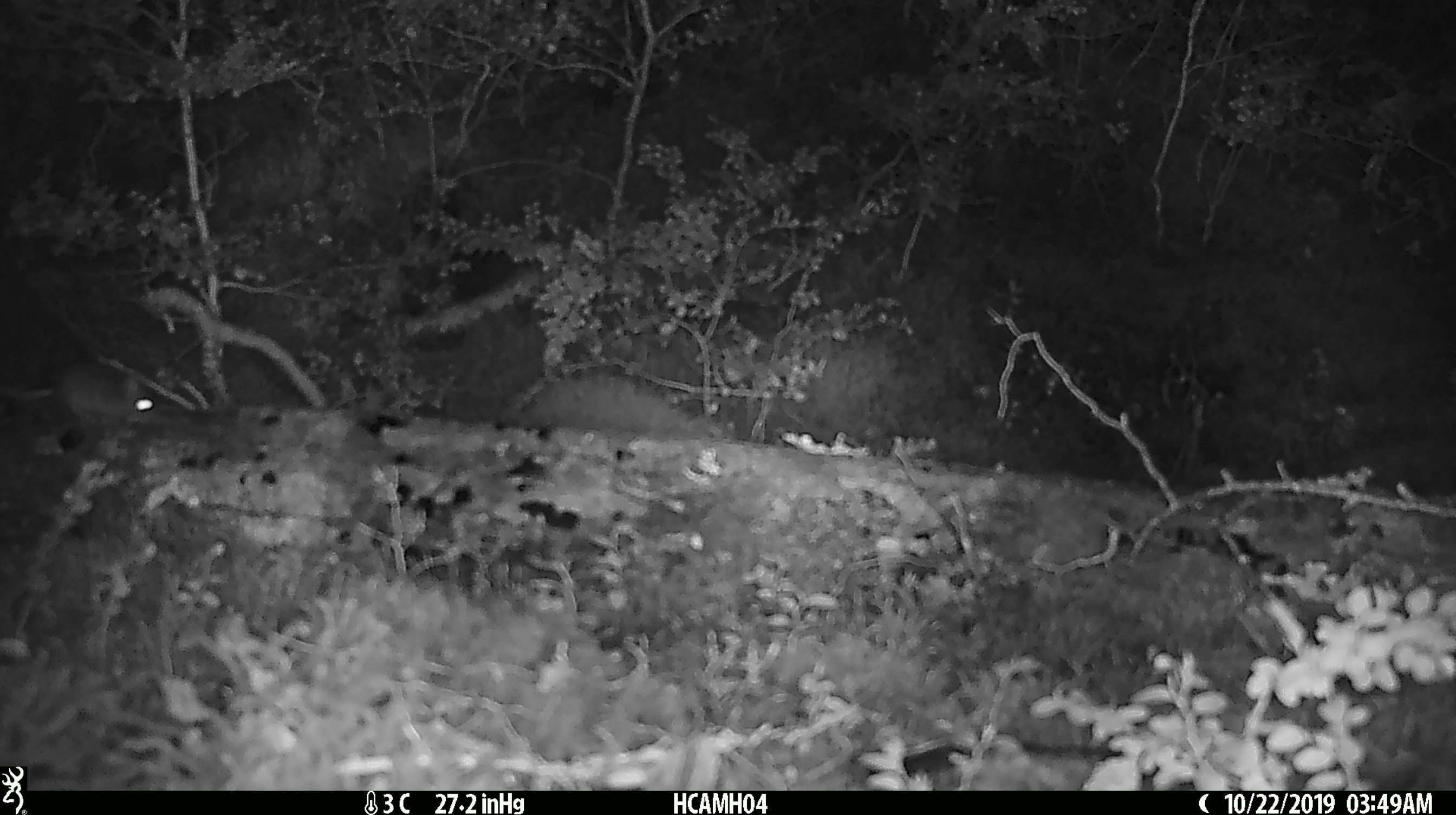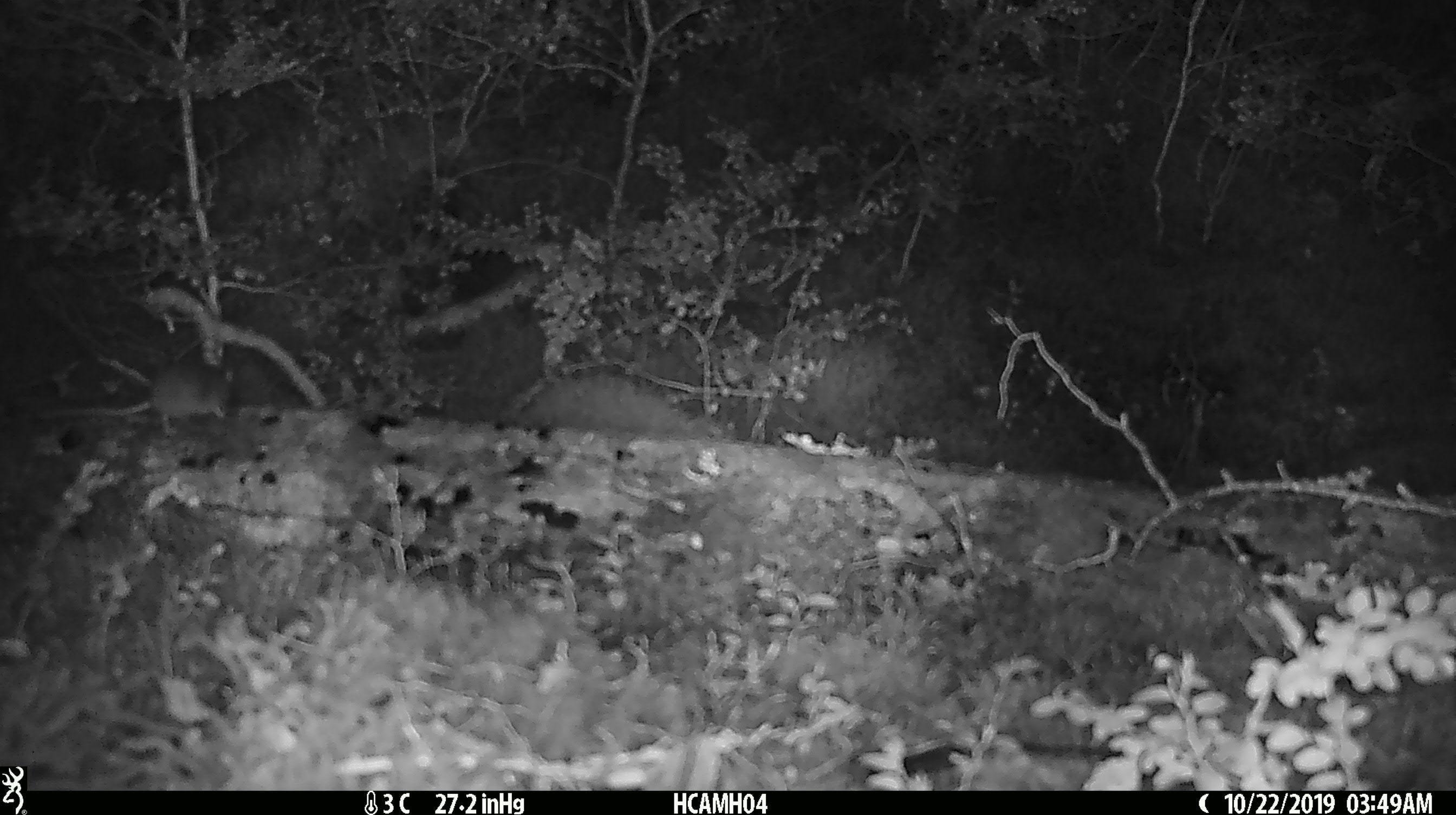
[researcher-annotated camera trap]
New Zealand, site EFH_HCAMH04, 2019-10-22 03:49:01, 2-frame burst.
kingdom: Animalia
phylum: Chordata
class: Mammalia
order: Rodentia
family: Muridae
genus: Mus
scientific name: Mus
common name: mouse